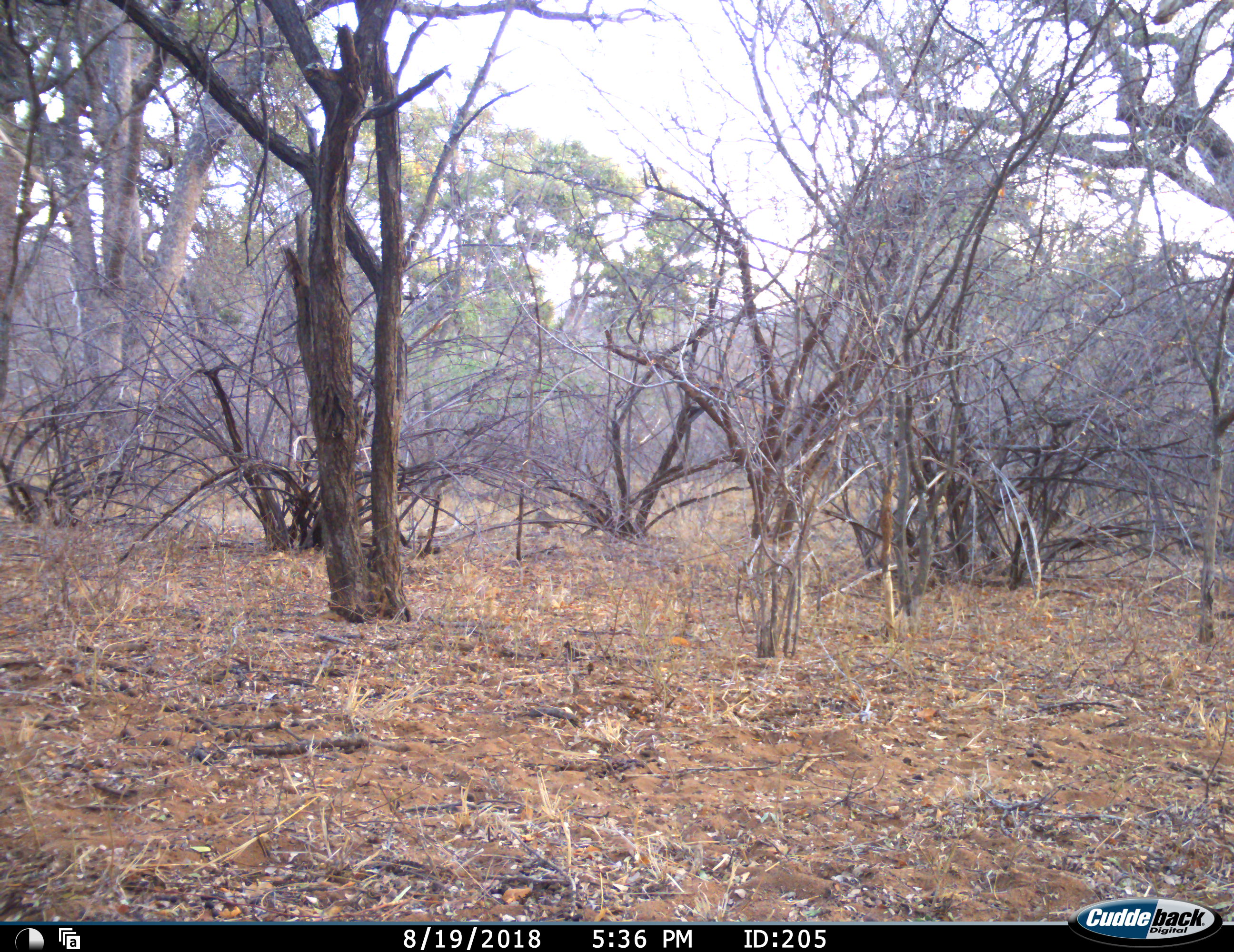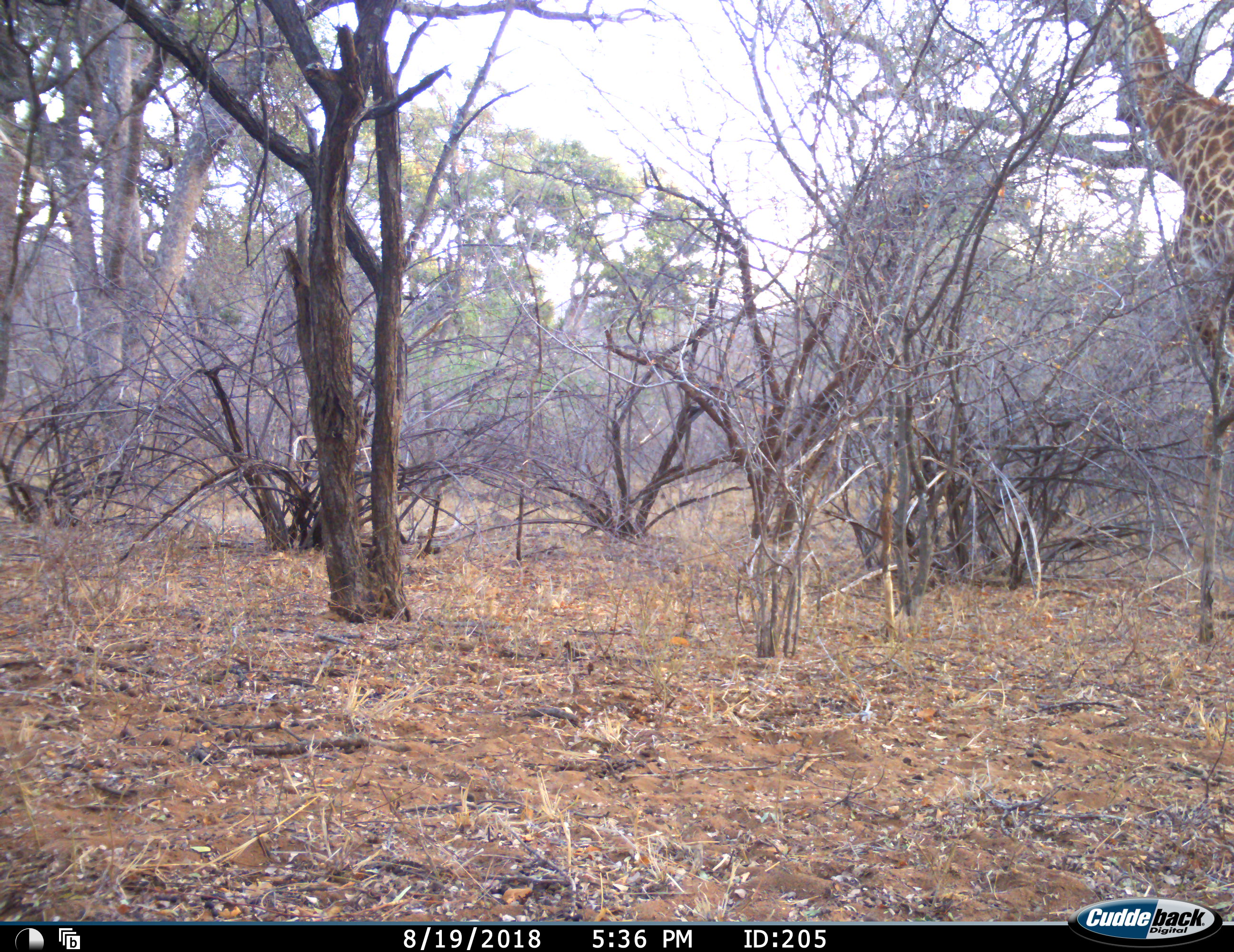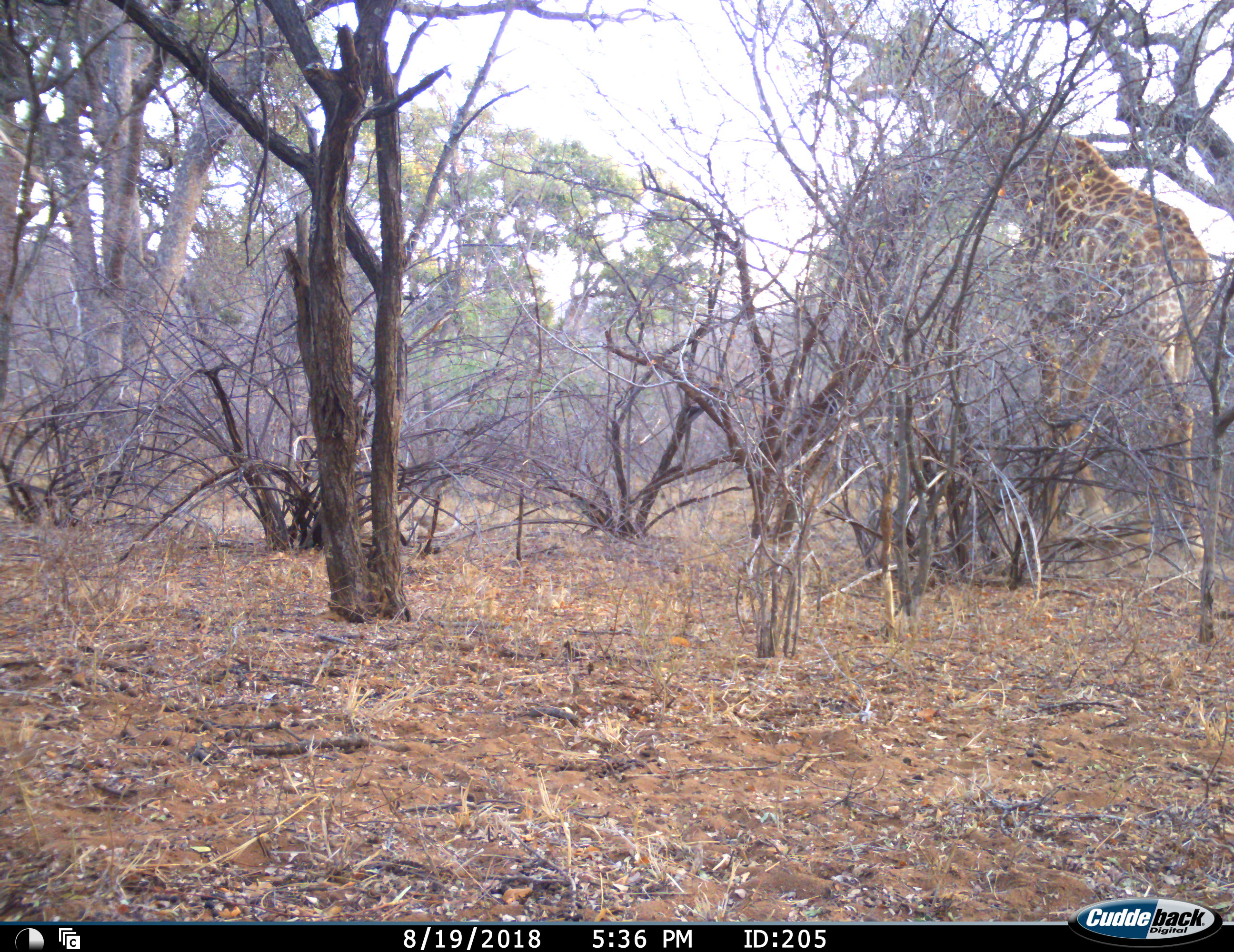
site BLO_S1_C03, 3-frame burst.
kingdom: Animalia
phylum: Chordata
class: Mammalia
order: Artiodactyla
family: Giraffidae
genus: Giraffa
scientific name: Giraffa camelopardalis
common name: giraffe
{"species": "giraffe (Giraffa camelopardalis)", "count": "1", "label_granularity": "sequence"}